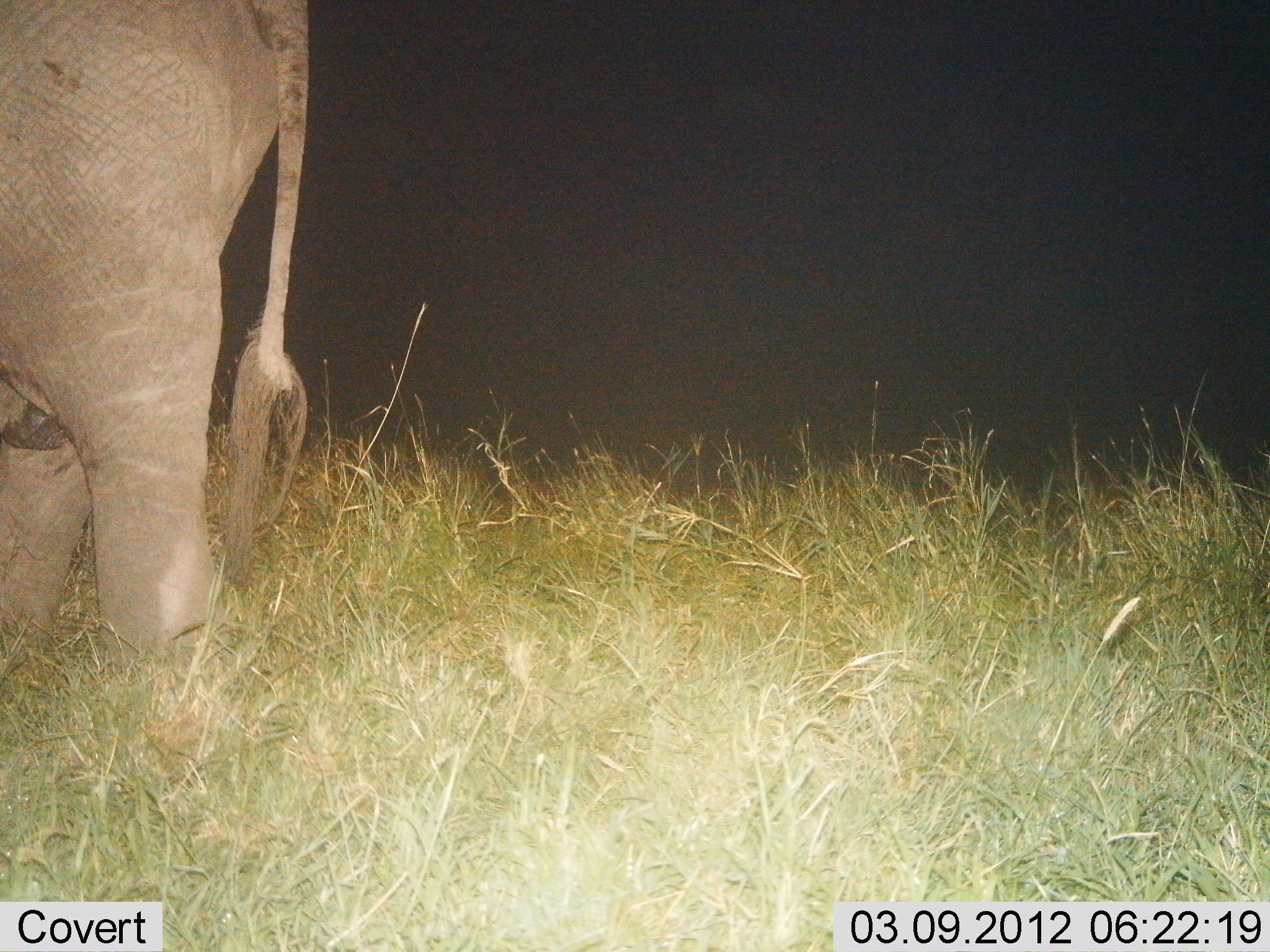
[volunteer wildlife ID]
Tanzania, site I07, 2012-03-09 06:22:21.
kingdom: Animalia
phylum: Chordata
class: Mammalia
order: Proboscidea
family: Elephantidae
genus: Loxodonta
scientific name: Loxodonta africana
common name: african bush elephant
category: elephant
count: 1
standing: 68%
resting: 0%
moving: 32%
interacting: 0%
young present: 0%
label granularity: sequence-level